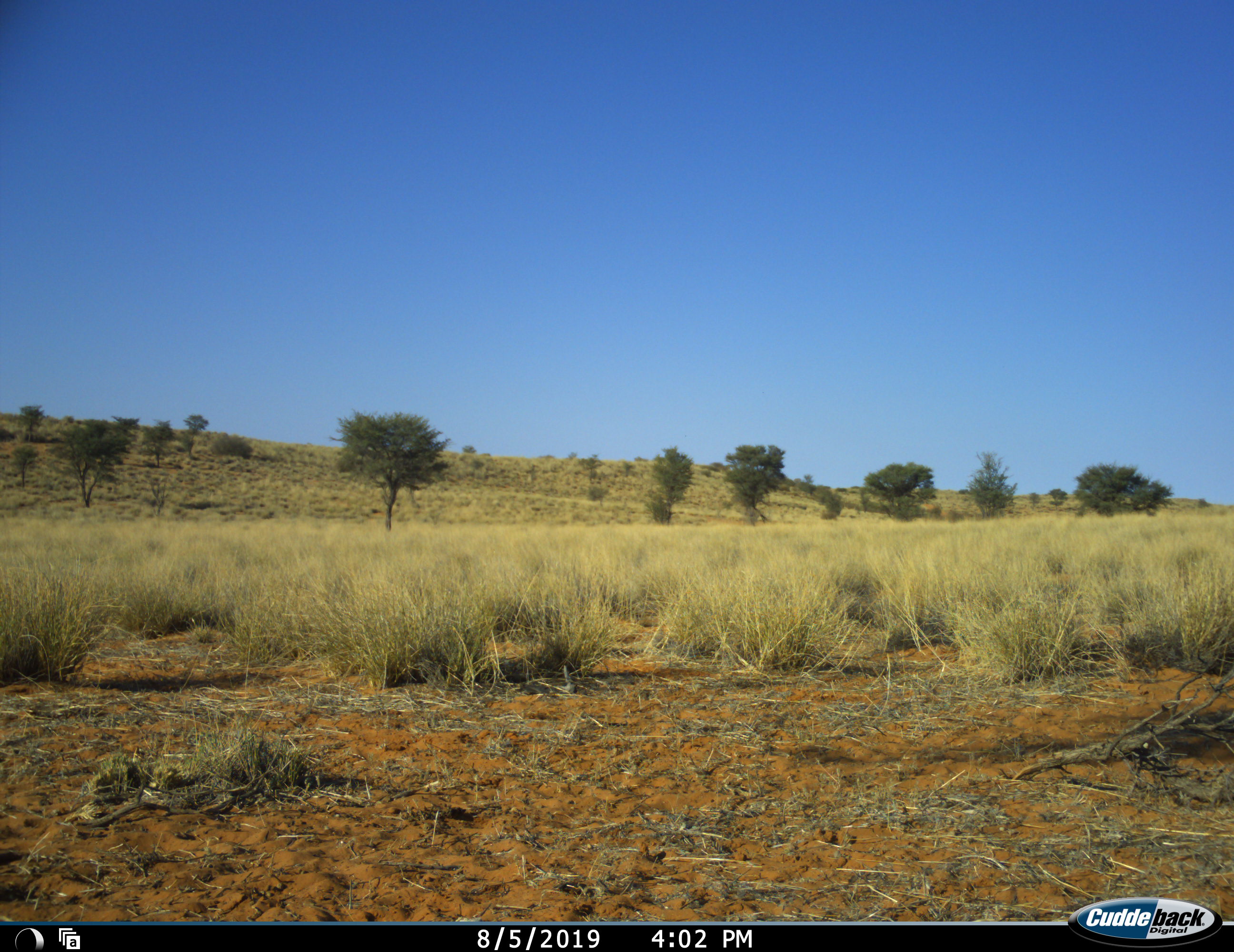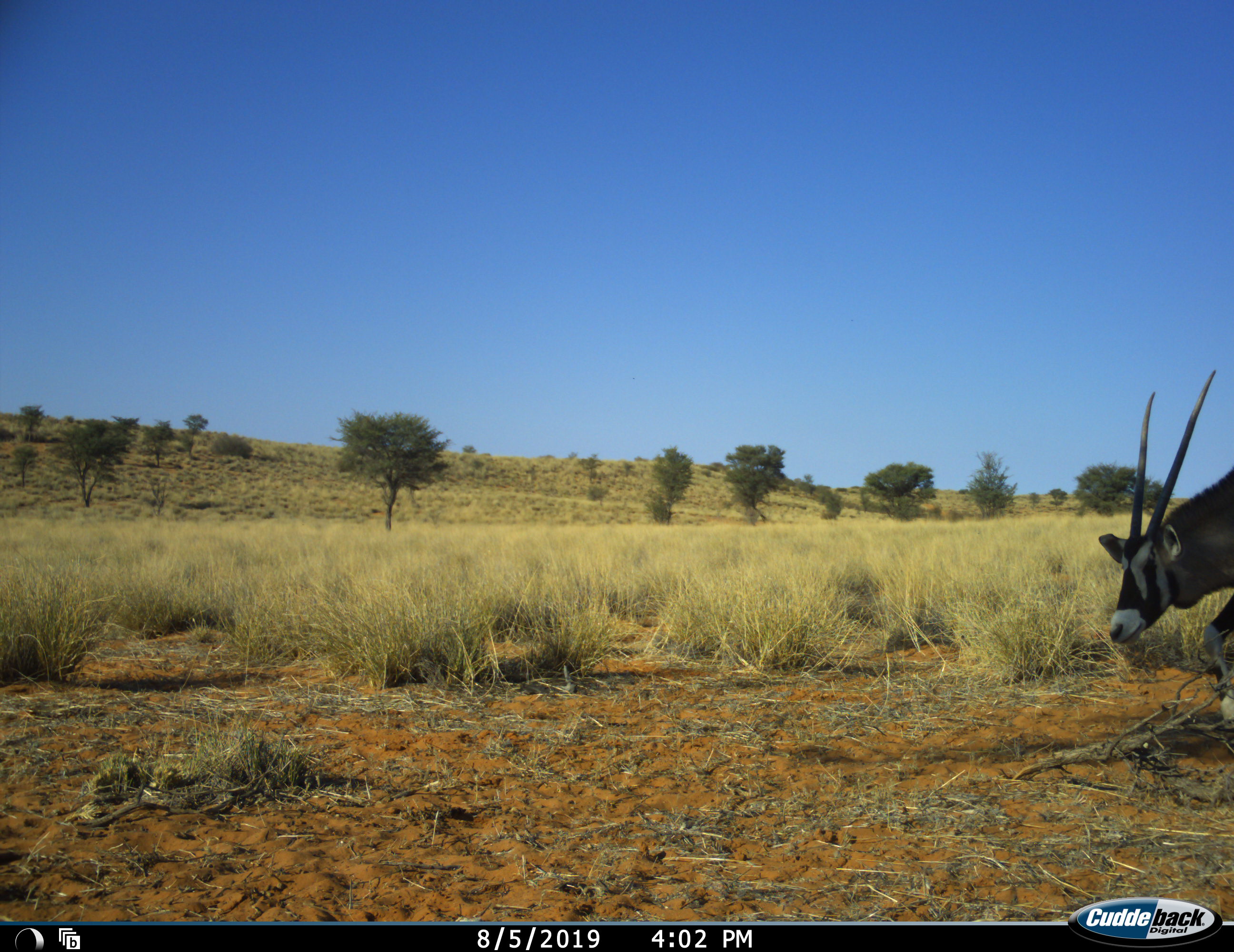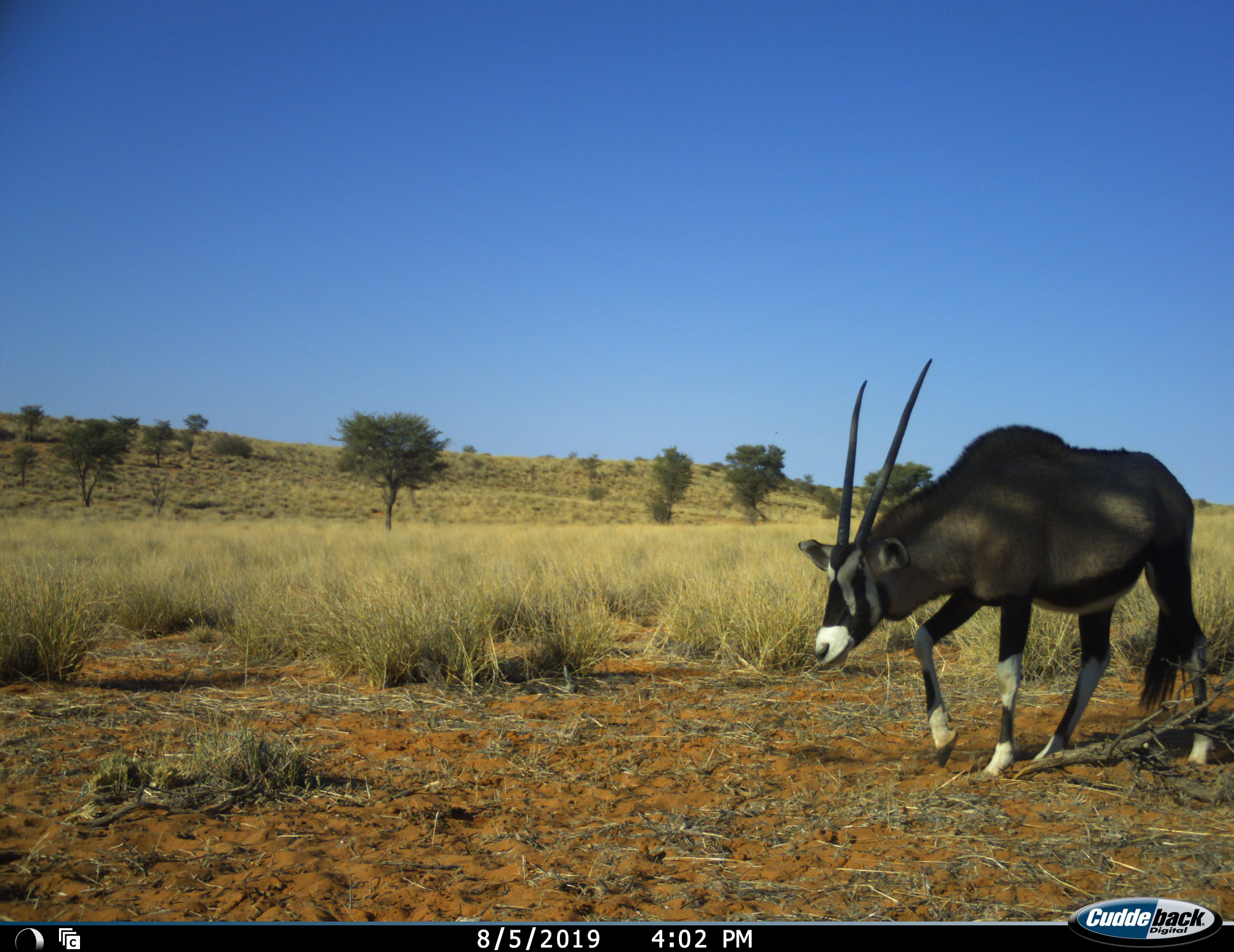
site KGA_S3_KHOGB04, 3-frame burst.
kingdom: Animalia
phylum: Chordata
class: Mammalia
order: Artiodactyla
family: Bovidae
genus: Oryx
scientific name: Oryx gazella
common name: gemsbok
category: oryx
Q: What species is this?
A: Oryx (gemsbok) (Oryx gazella).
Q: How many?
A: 1.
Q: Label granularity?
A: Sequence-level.